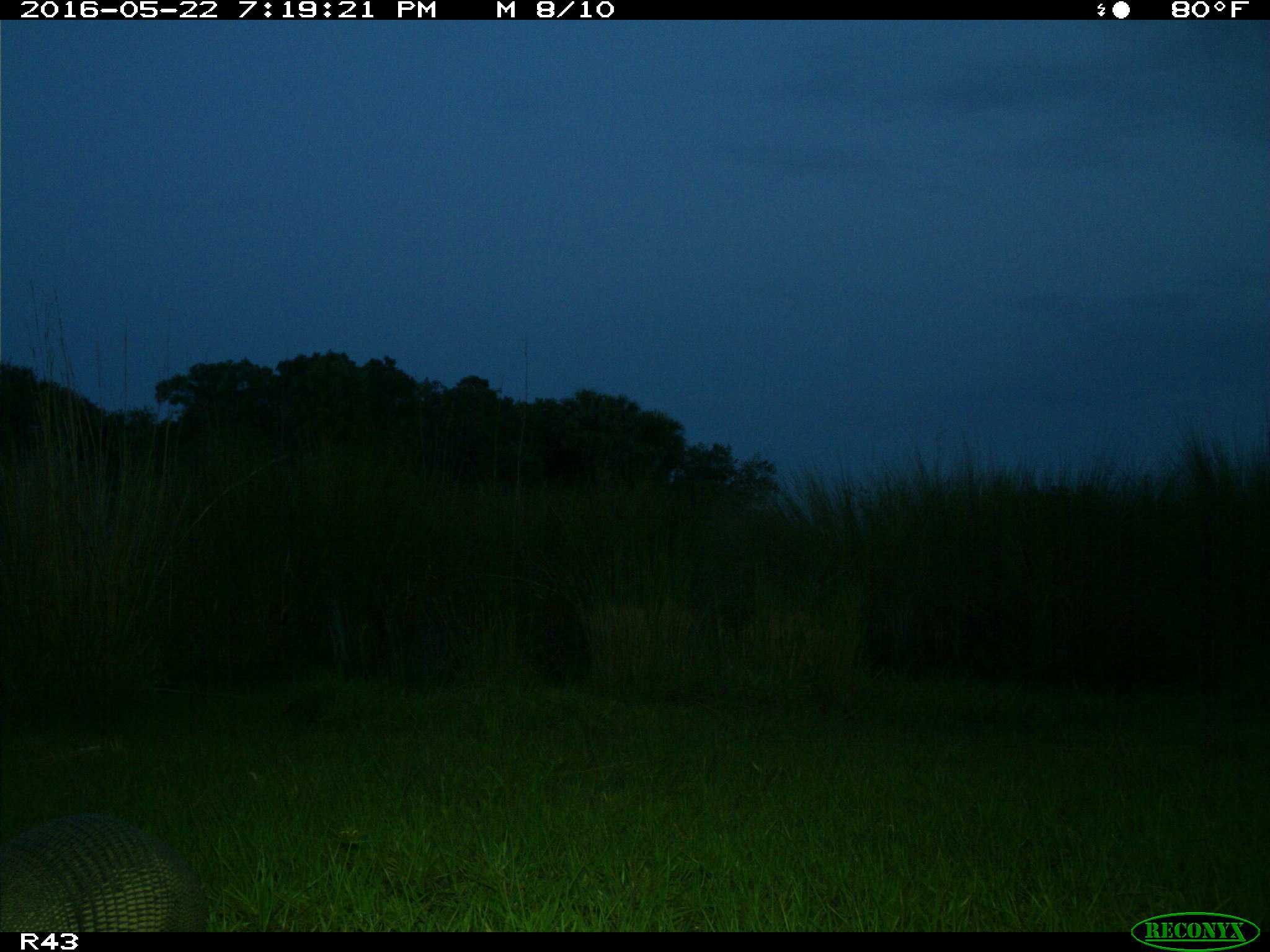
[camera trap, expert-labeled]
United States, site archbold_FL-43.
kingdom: Animalia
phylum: Chordata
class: Mammalia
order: Cingulata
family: Dasypodidae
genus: Dasypus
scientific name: Dasypus novemcinctus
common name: nine-banded armadillo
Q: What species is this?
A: Dasypus novemcinctus (nine-banded armadillo).